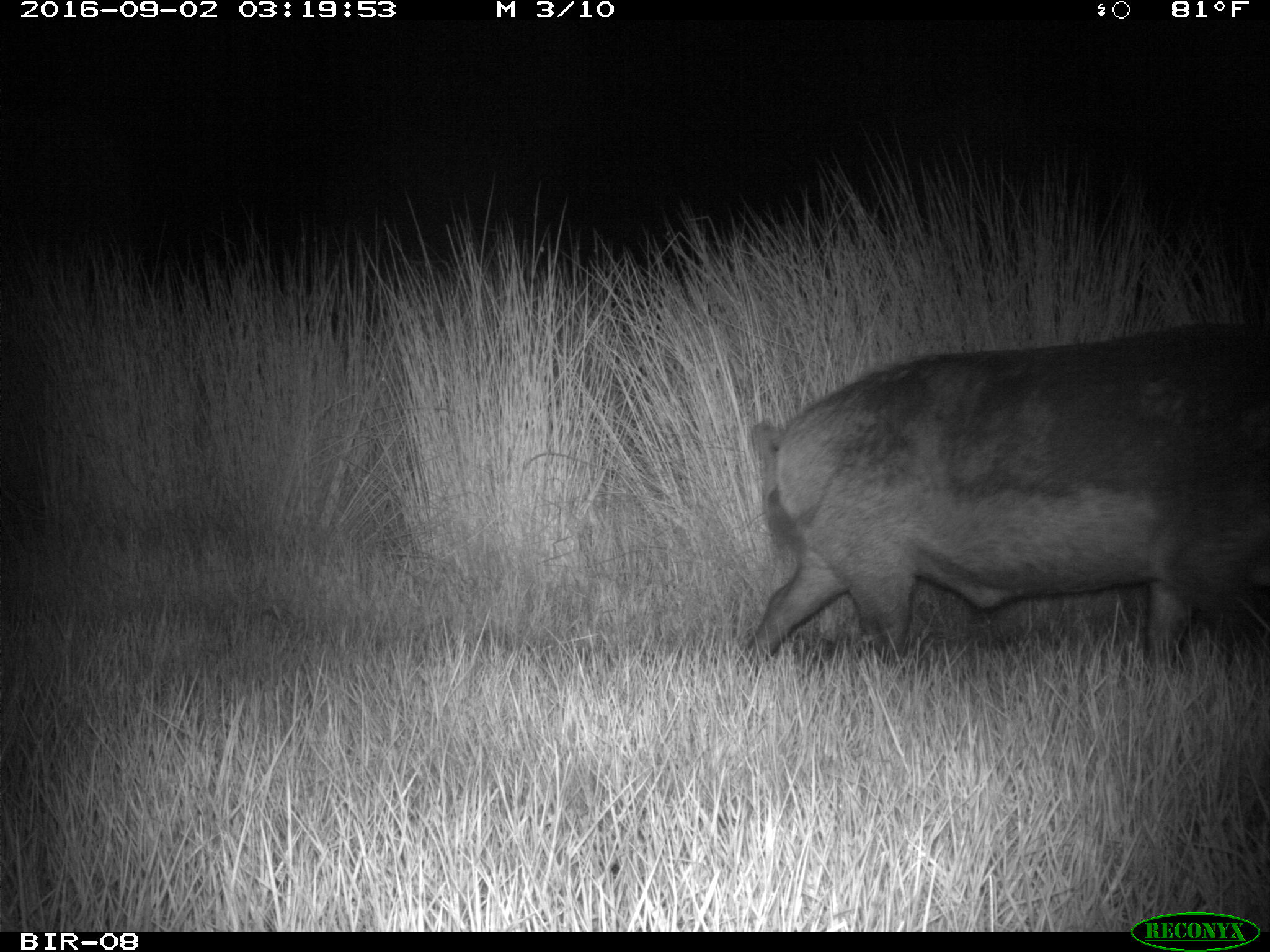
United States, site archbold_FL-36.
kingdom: Animalia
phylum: Chordata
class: Mammalia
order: Artiodactyla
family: Suidae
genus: Sus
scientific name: Sus scrofa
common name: wild boar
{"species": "Sus scrofa (wild boar)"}